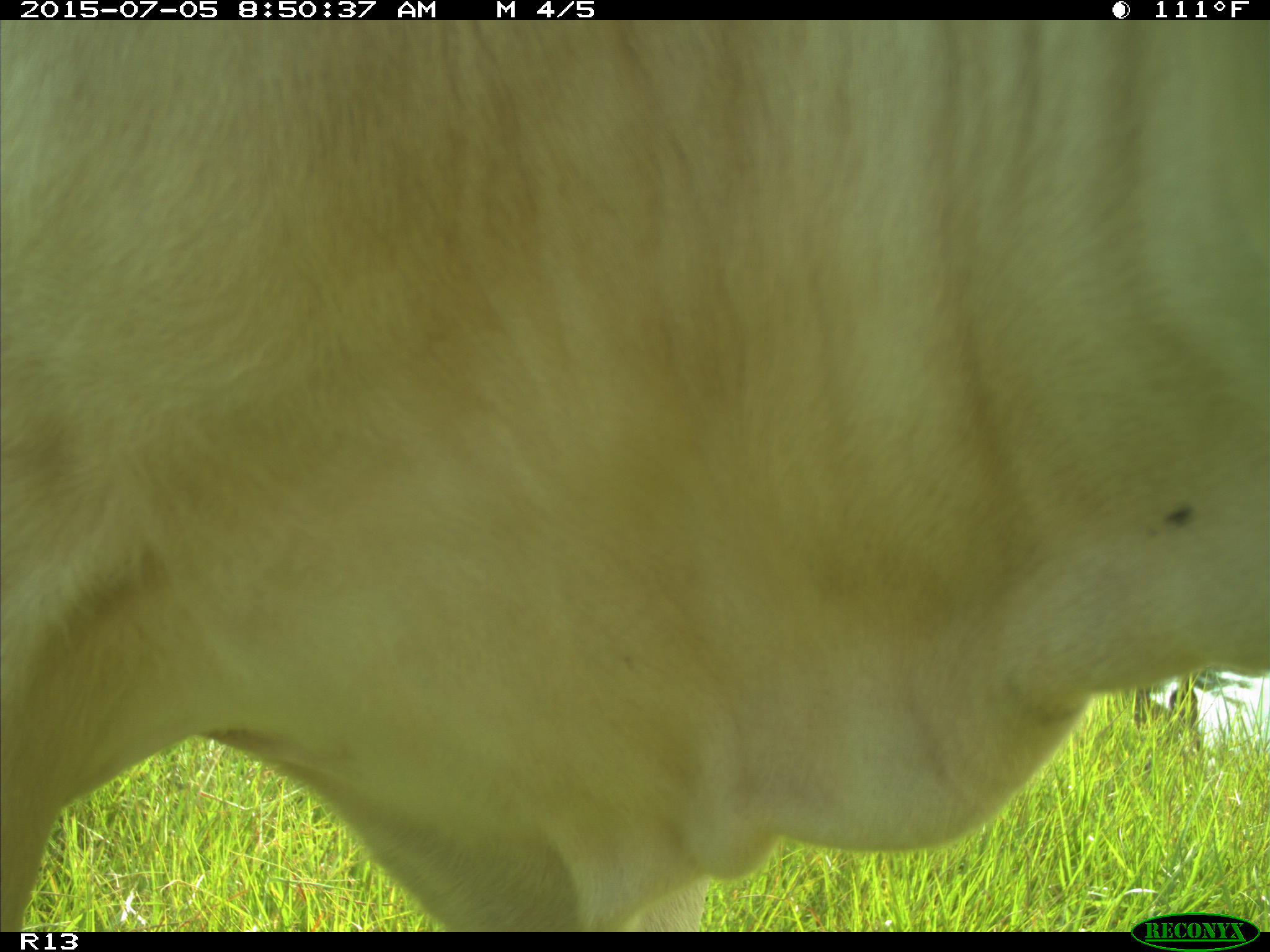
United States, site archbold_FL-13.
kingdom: Animalia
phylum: Chordata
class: Mammalia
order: Artiodactyla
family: Bovidae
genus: Bos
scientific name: Bos taurus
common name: domestic cow